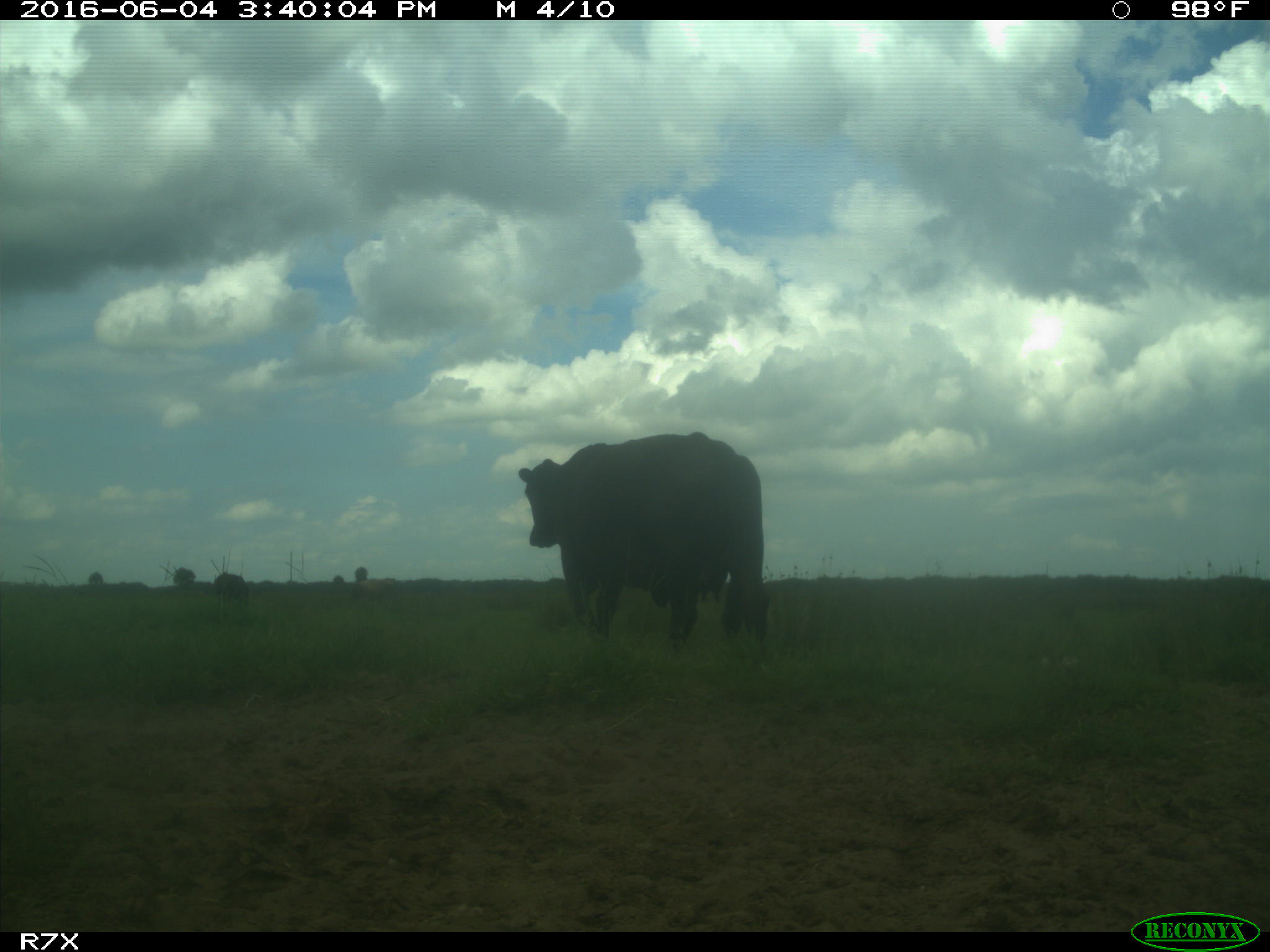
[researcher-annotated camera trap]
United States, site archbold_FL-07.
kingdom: Animalia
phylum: Chordata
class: Mammalia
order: Artiodactyla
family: Bovidae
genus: Bos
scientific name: Bos taurus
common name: domestic cow